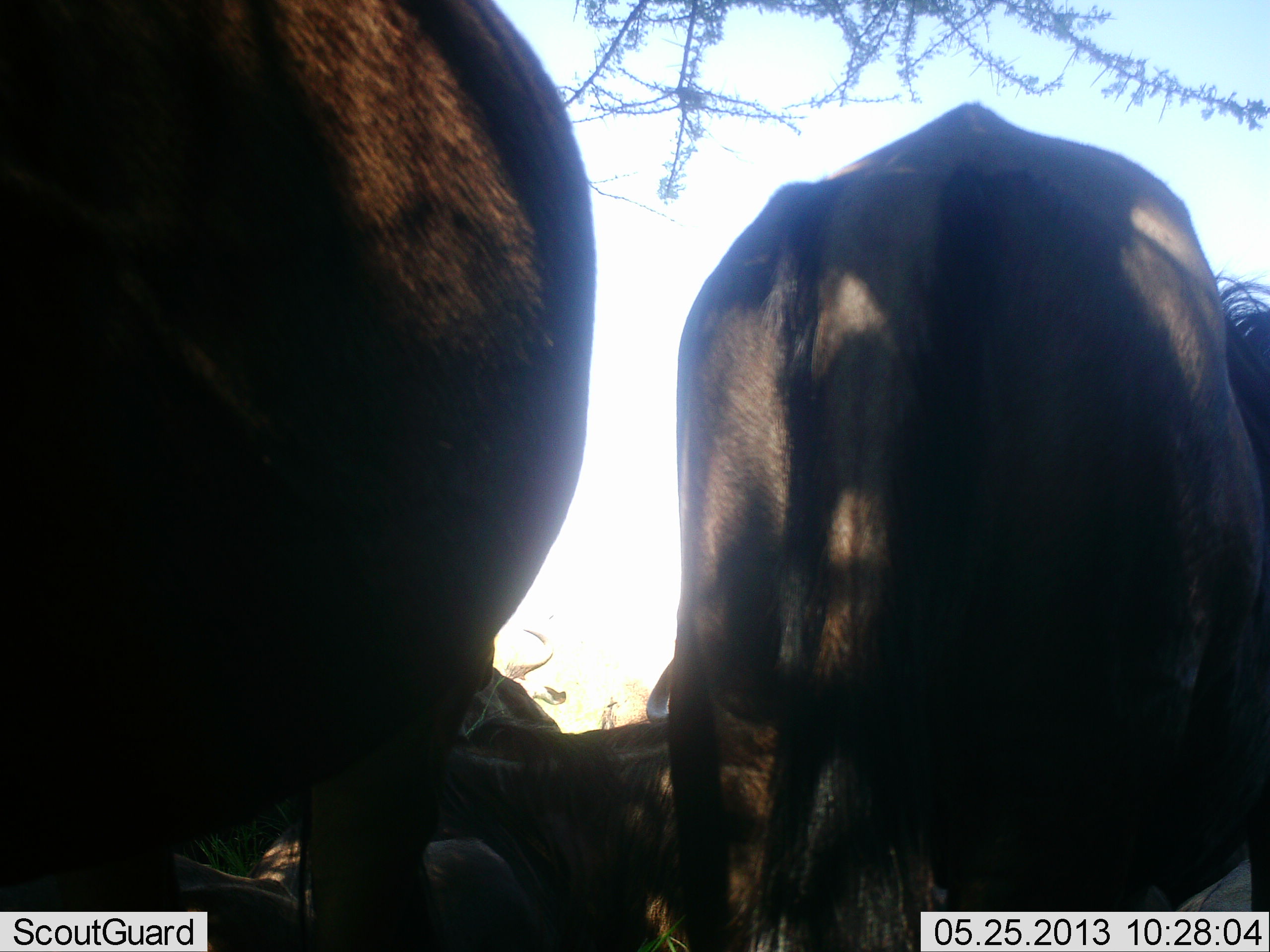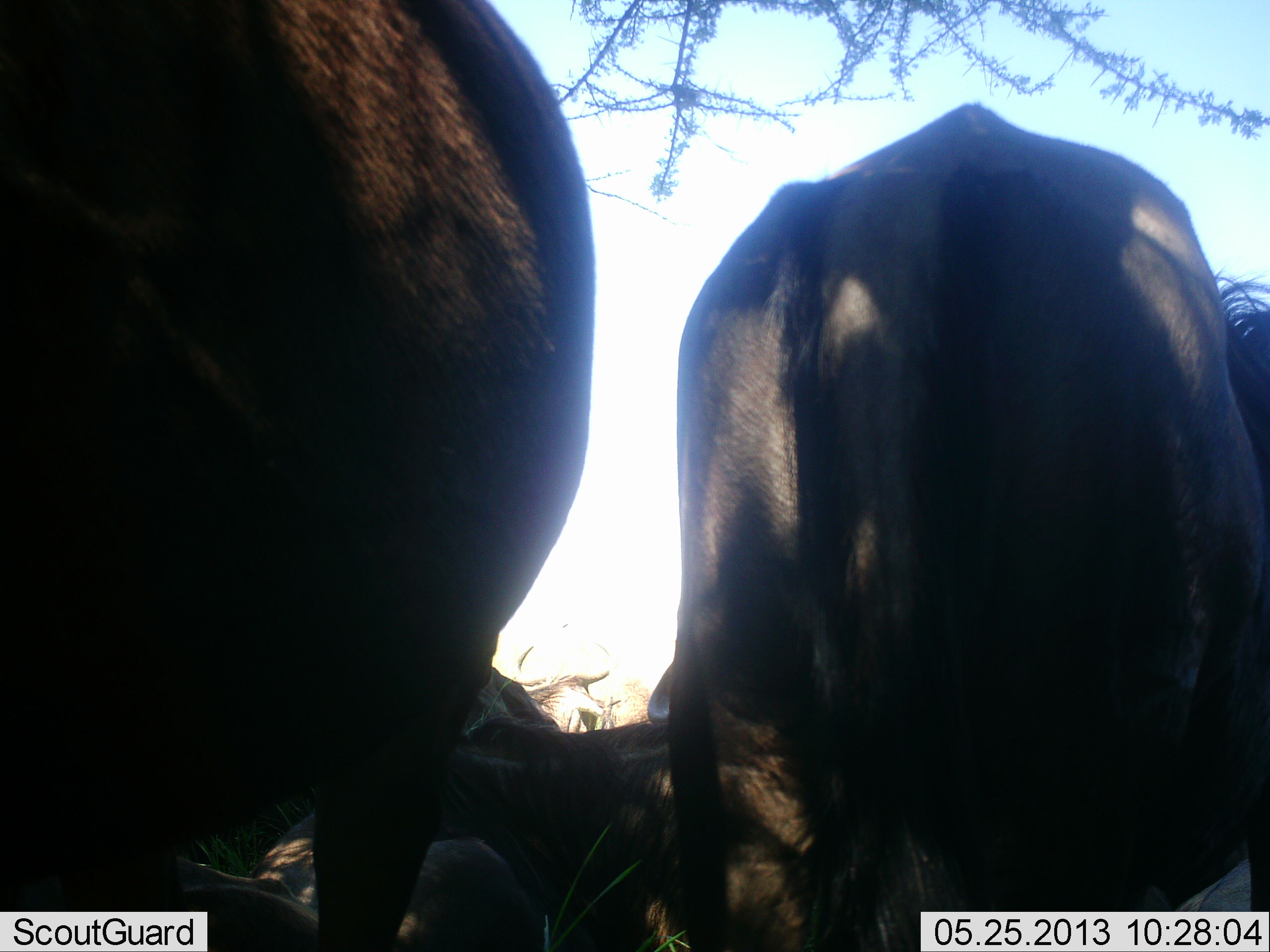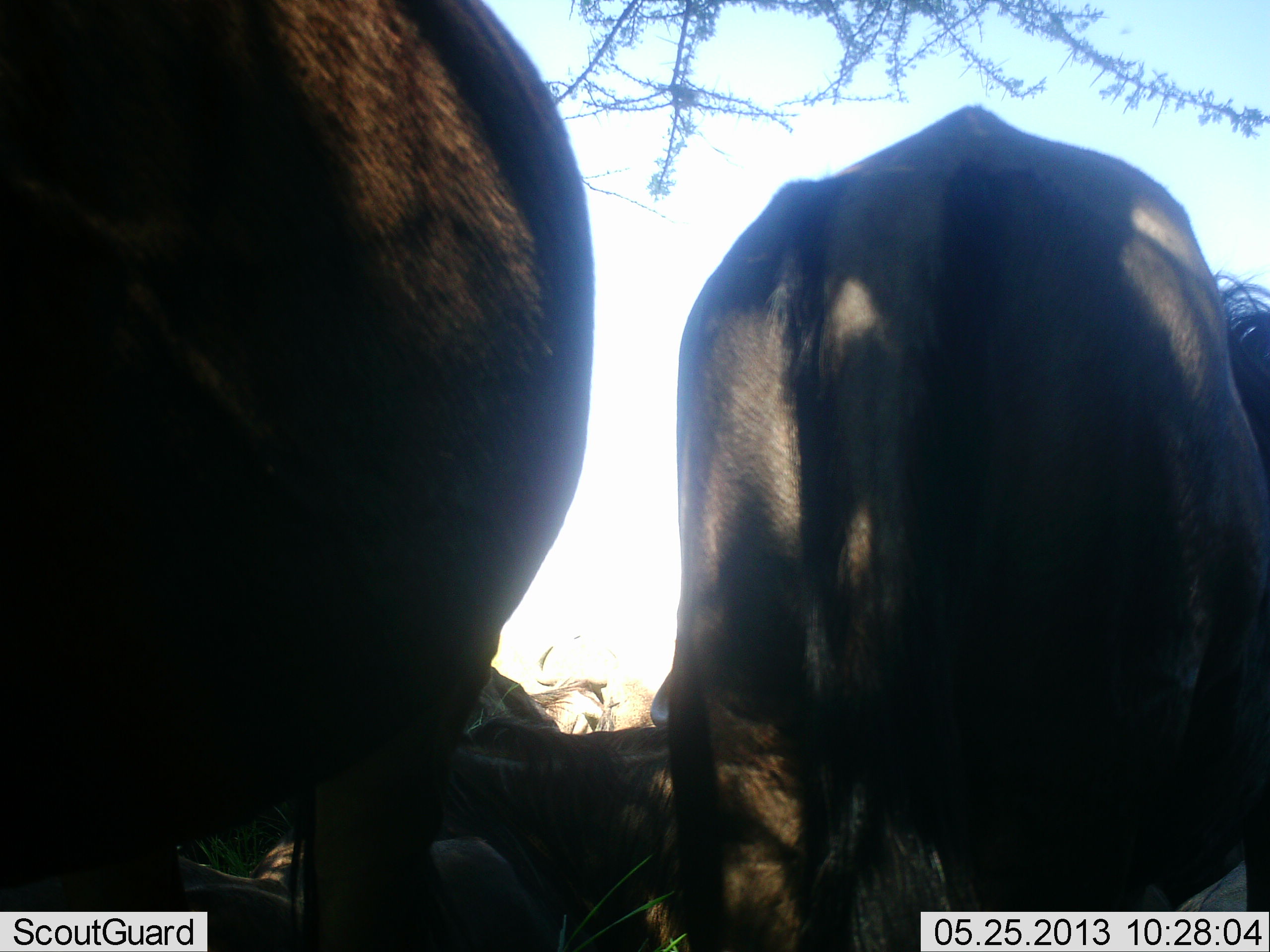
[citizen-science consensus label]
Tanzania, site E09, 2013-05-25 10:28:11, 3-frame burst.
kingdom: Animalia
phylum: Chordata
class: Mammalia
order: Artiodactyla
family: Bovidae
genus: Connochaetes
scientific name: Connochaetes taurinus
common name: blue wildebeest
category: wildebeest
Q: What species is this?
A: Wildebeest (blue wildebeest) (Connochaetes taurinus).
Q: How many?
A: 3.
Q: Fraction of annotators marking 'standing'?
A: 90%.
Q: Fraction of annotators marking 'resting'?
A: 80%.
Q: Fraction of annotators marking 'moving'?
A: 0%.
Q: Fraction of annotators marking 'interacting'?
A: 0%.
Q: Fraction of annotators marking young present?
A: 0%.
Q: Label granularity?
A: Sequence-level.